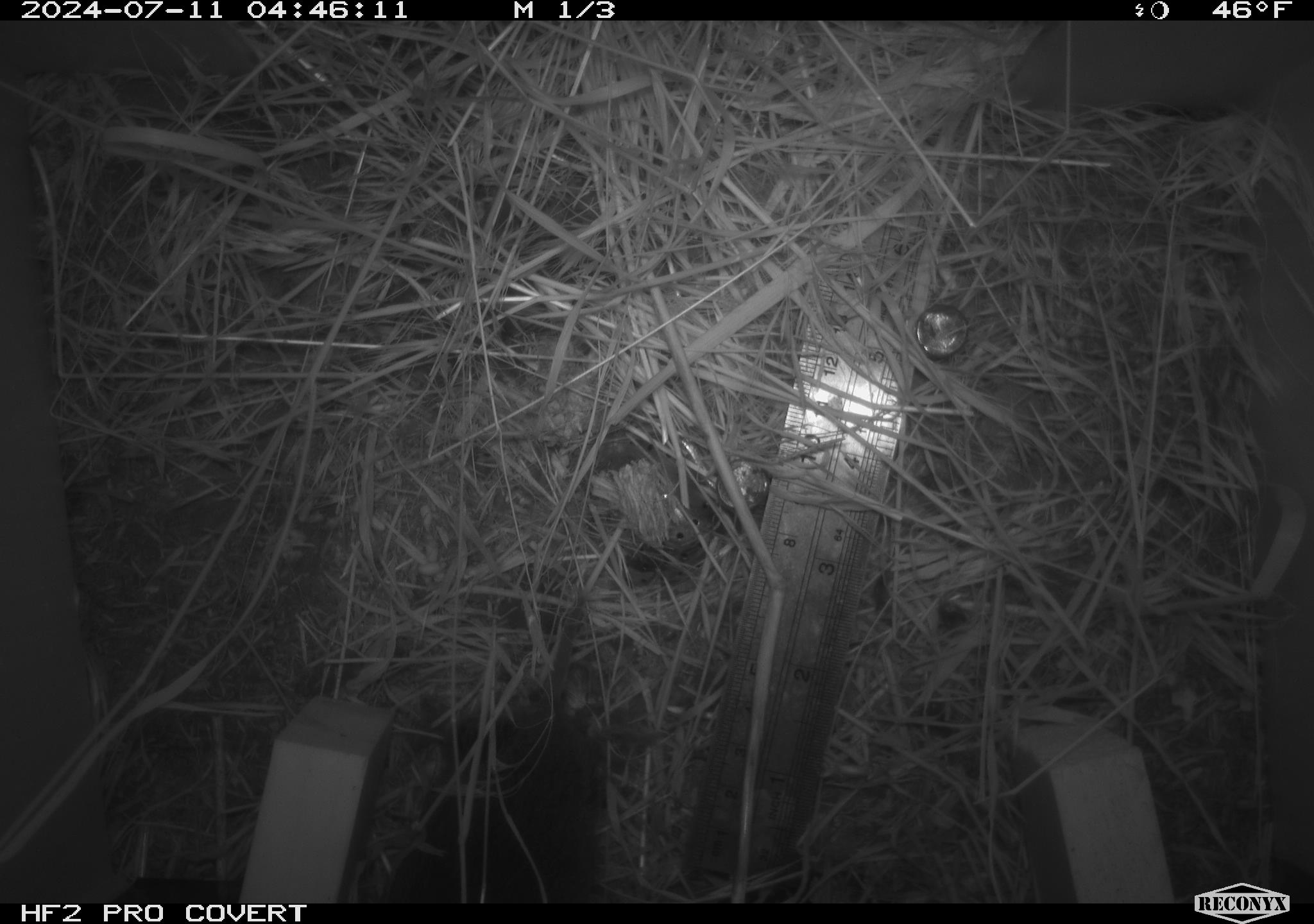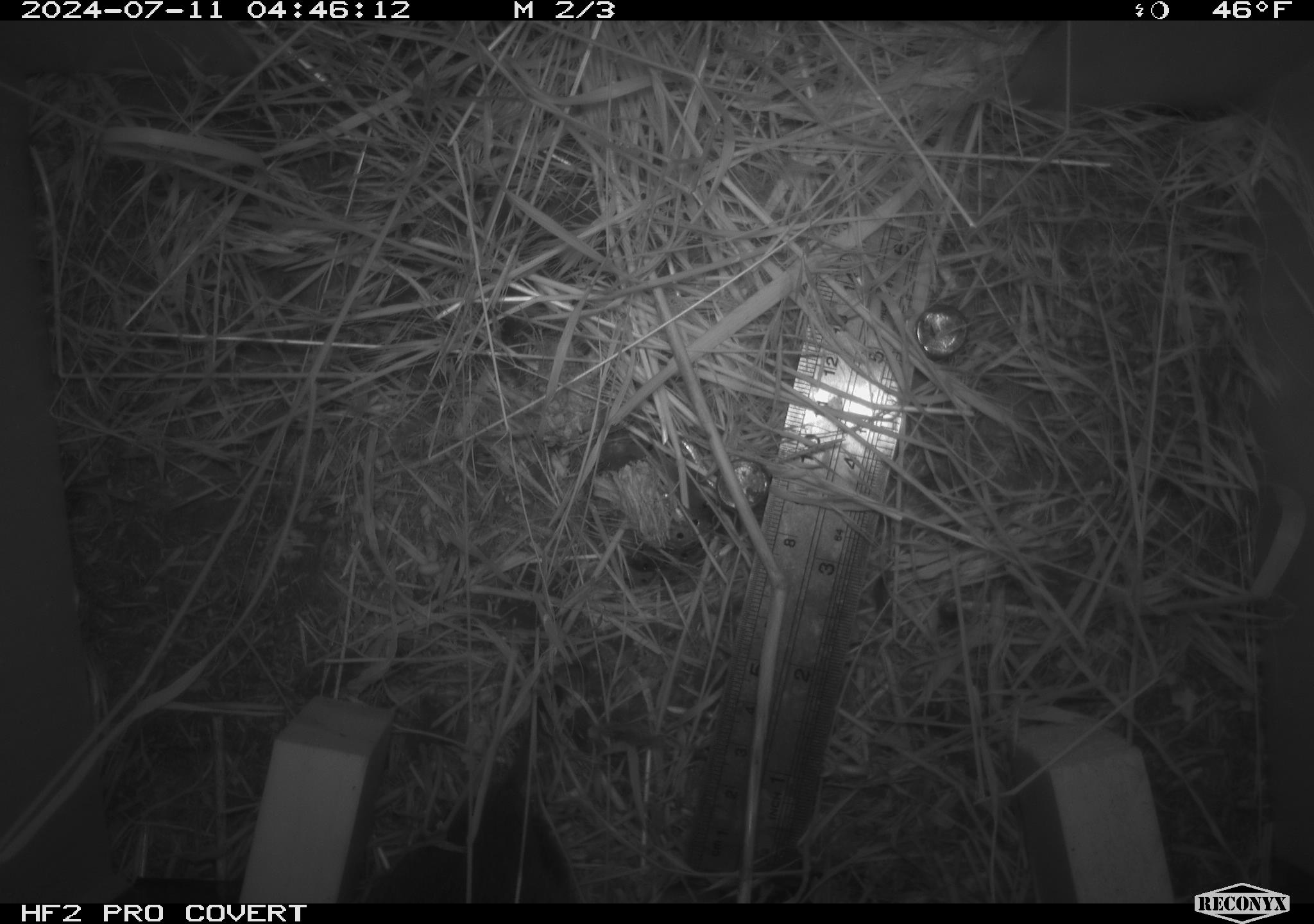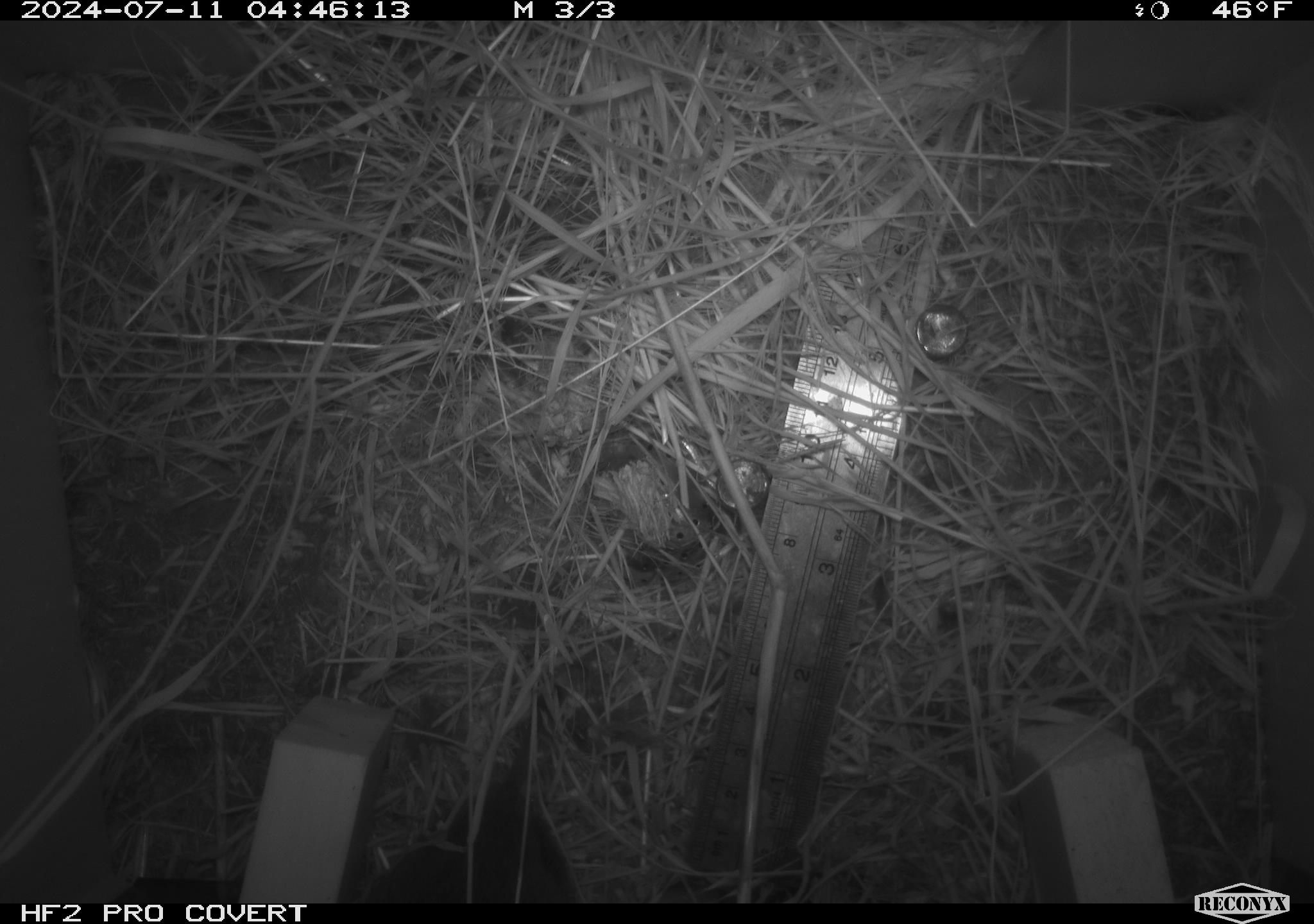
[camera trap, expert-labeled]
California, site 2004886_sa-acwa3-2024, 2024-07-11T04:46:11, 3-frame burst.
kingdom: Animalia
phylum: Chordata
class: Mammalia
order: Rodentia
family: Cricetidae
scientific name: Arvicolinae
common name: voles, lemmings, and muskrats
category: arvicolinae subfamily